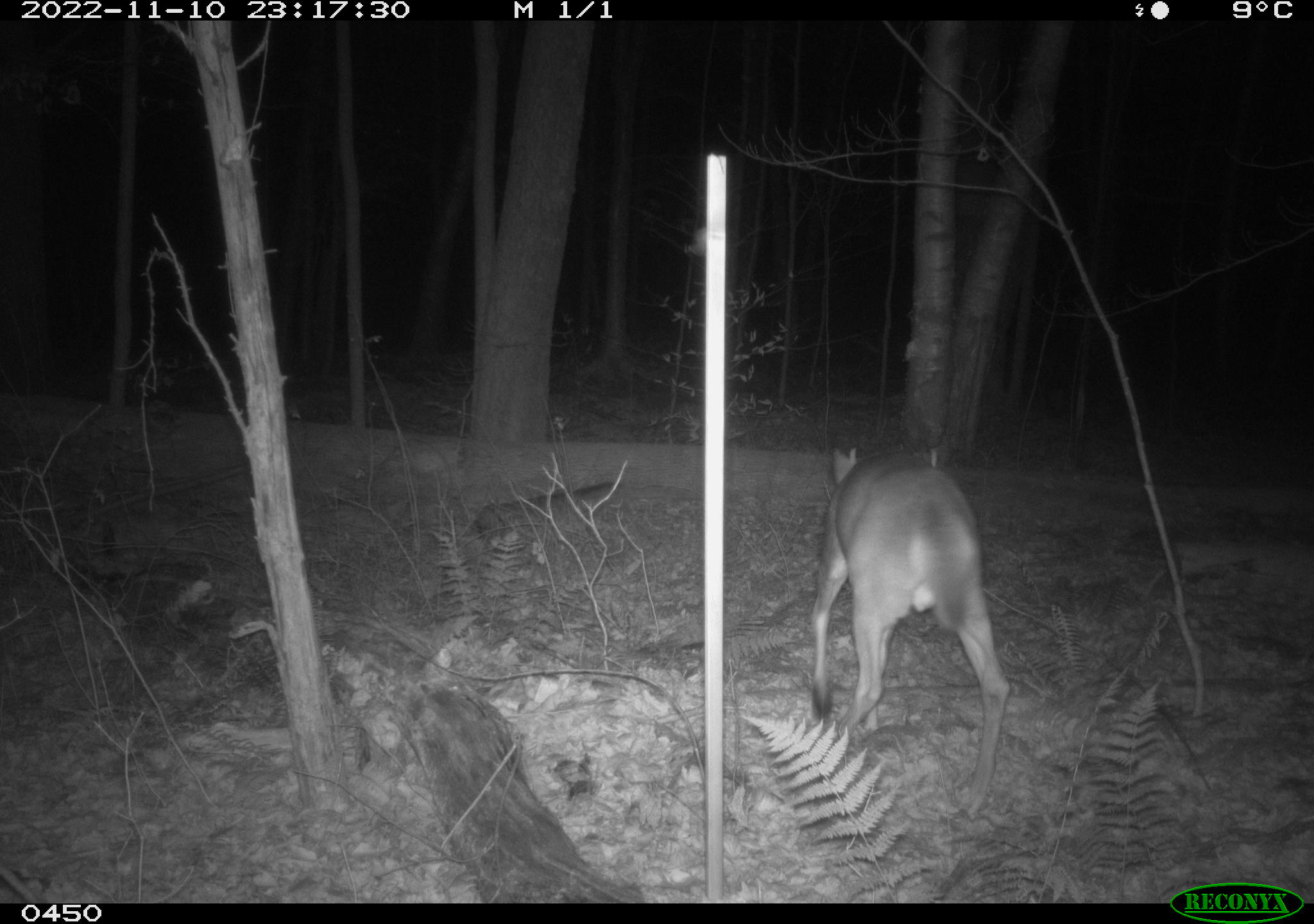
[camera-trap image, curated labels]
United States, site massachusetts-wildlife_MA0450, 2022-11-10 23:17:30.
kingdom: Animalia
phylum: Chordata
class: Mammalia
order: Artiodactyla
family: Cervidae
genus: Odocoileus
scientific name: Odocoileus virginianus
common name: white-tailed deer